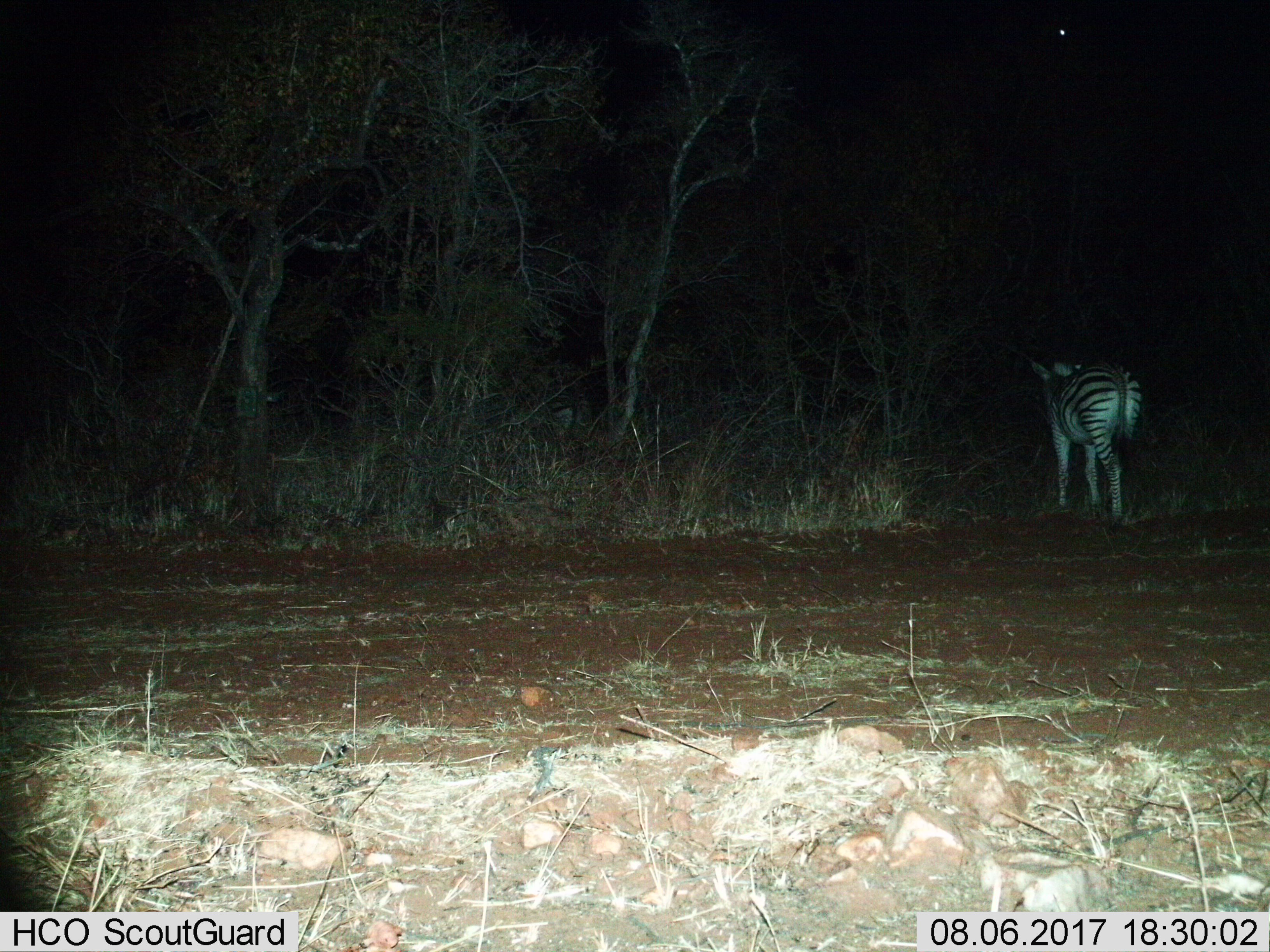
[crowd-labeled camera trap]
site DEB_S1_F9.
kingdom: Animalia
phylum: Chordata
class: Mammalia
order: Perissodactyla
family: Equidae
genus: Equus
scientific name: Equus quagga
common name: plains zebra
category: zebraplains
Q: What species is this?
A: Zebraplains (plains zebra) (Equus quagga).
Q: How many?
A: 1.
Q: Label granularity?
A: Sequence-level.